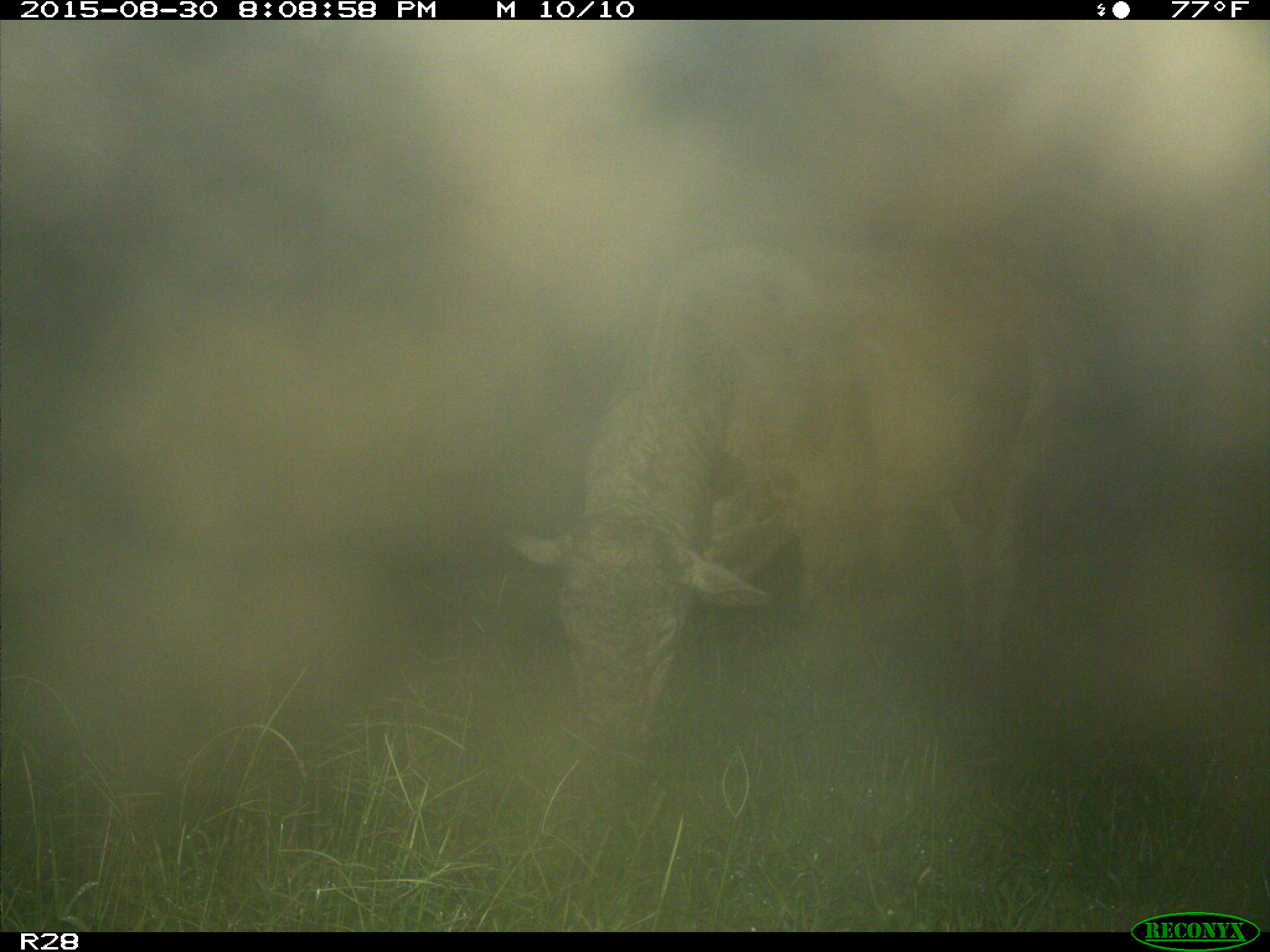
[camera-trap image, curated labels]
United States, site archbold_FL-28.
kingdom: Animalia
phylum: Chordata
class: Mammalia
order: Artiodactyla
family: Bovidae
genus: Bos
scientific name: Bos taurus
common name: domestic cow